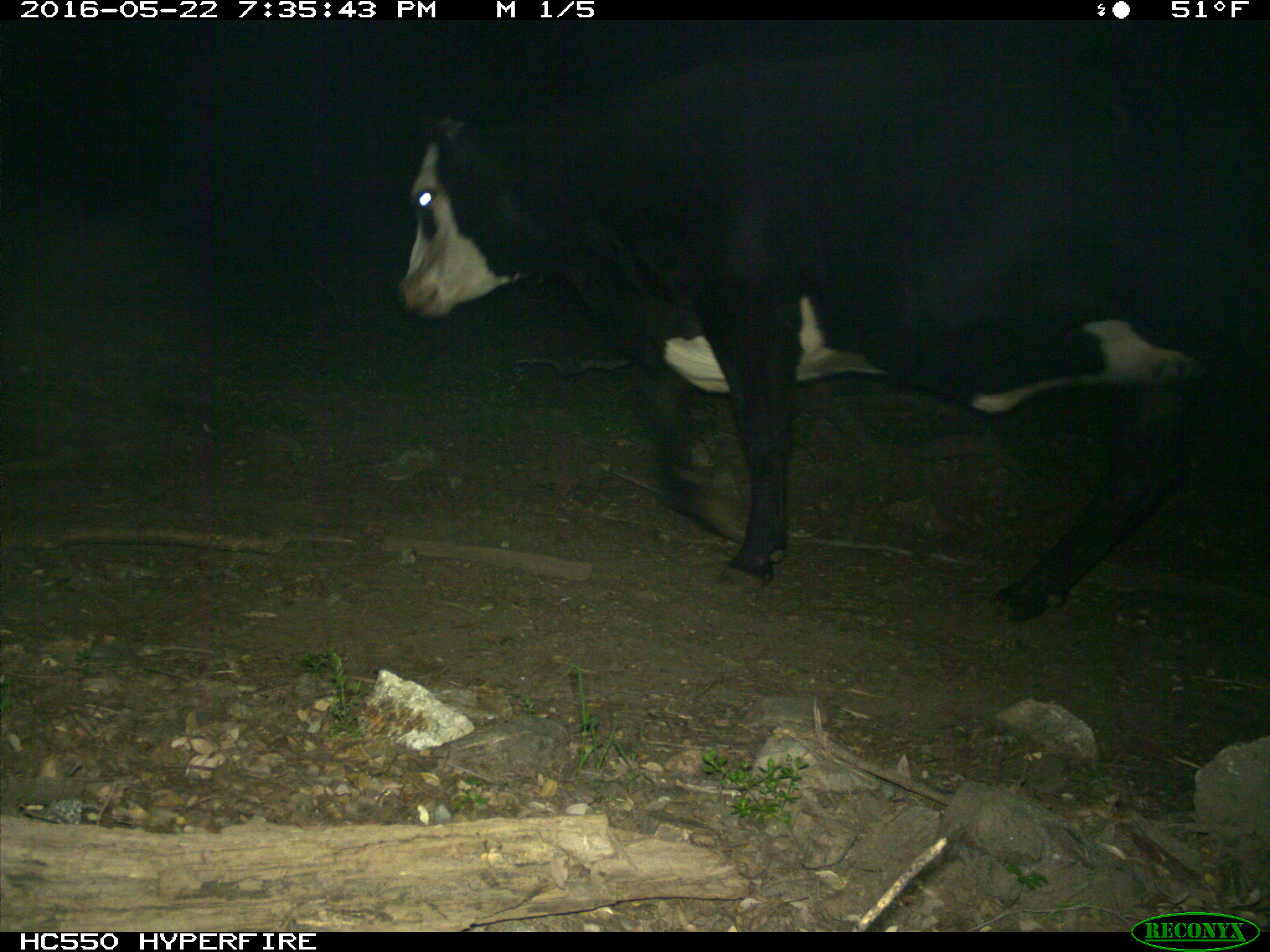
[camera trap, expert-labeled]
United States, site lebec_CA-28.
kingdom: Animalia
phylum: Chordata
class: Mammalia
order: Artiodactyla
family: Bovidae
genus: Bos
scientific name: Bos taurus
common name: domestic cow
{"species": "Bos taurus (domestic cow)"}